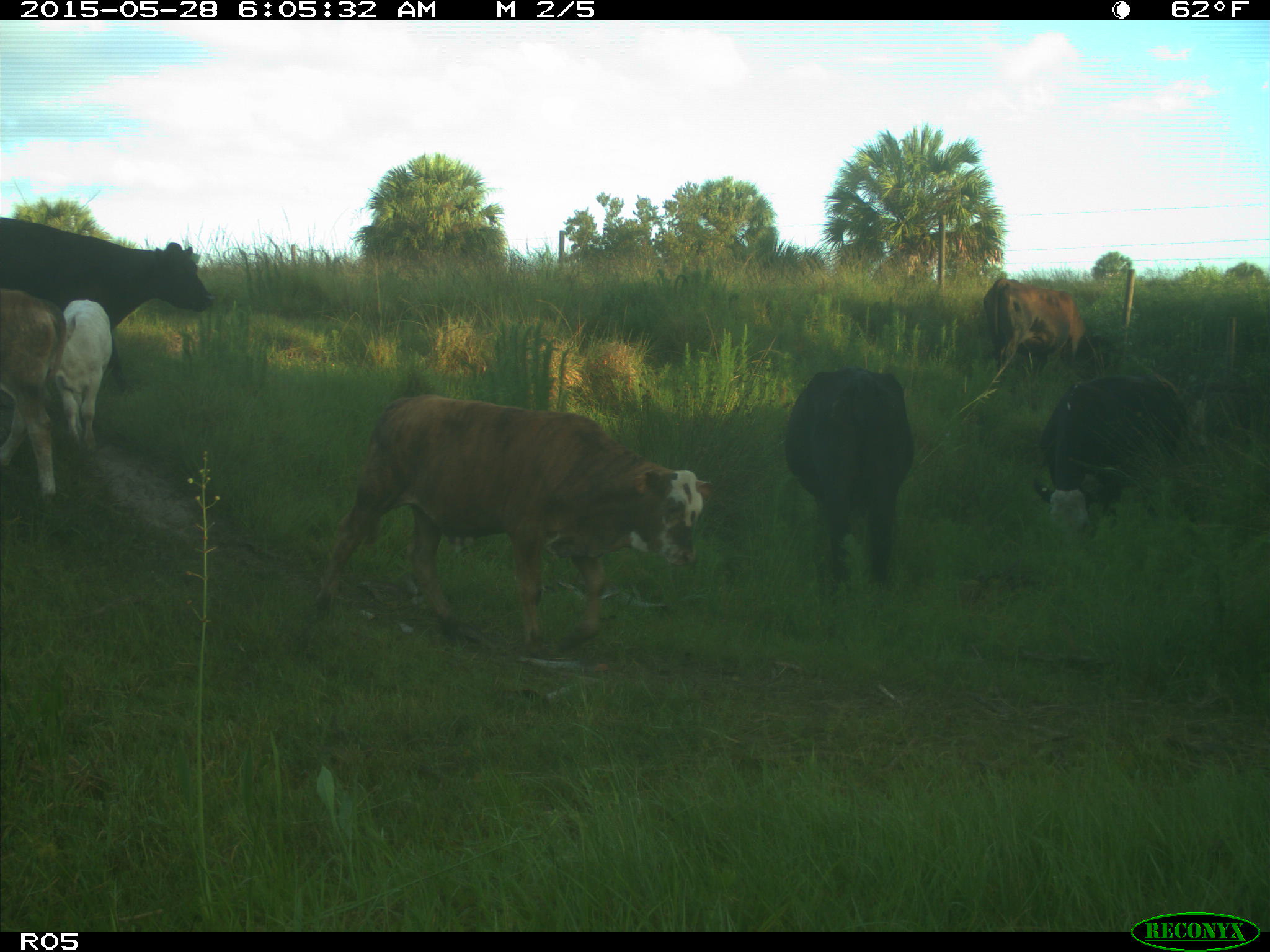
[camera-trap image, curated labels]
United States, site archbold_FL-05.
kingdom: Animalia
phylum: Chordata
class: Mammalia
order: Artiodactyla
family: Bovidae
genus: Bos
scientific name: Bos taurus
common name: domestic cow